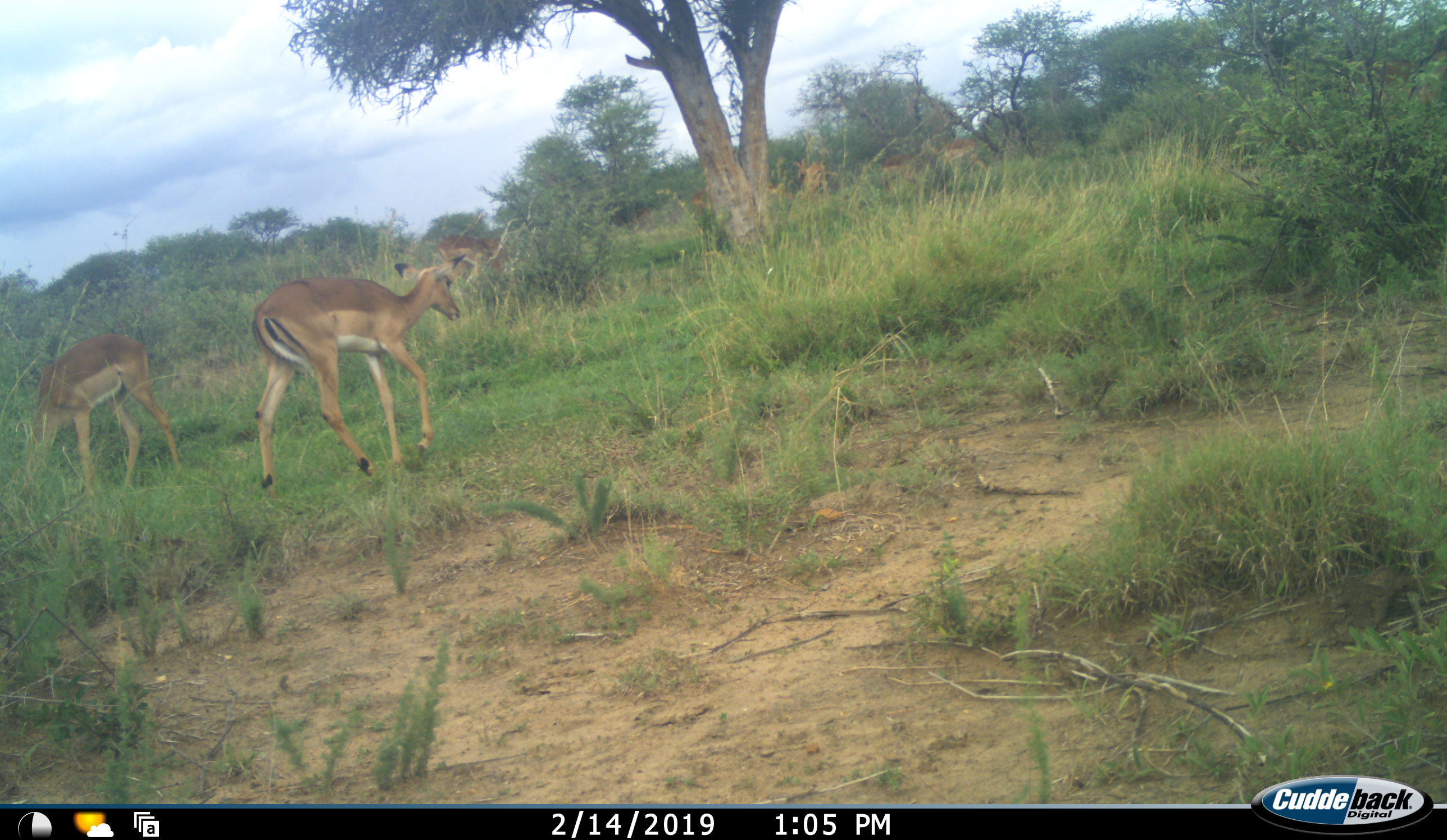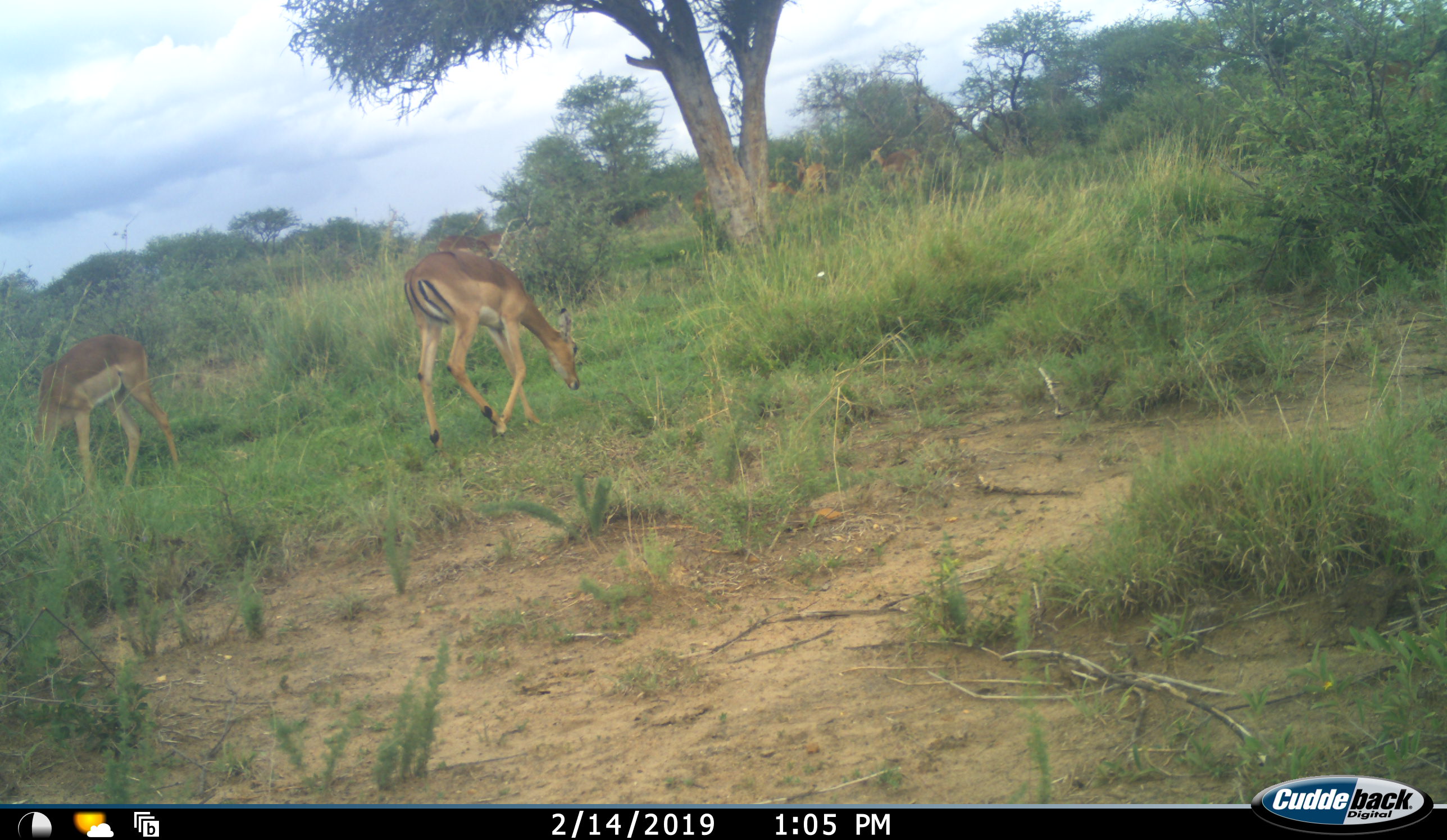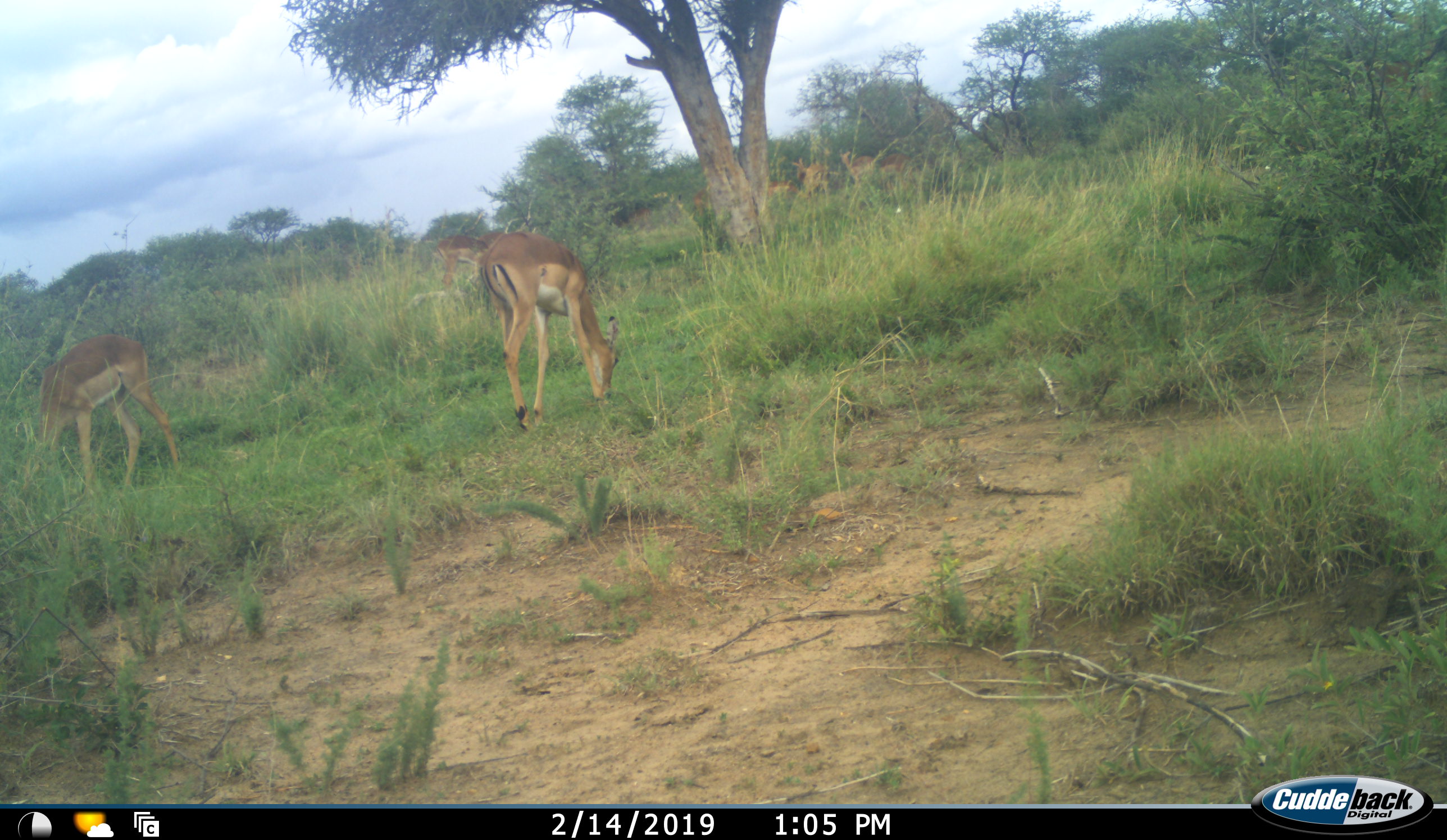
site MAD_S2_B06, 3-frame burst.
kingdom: Animalia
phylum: Chordata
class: Mammalia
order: Artiodactyla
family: Bovidae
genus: Aepyceros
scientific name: Aepyceros melampus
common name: impala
Impala (Aepyceros melampus), count 6. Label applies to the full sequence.